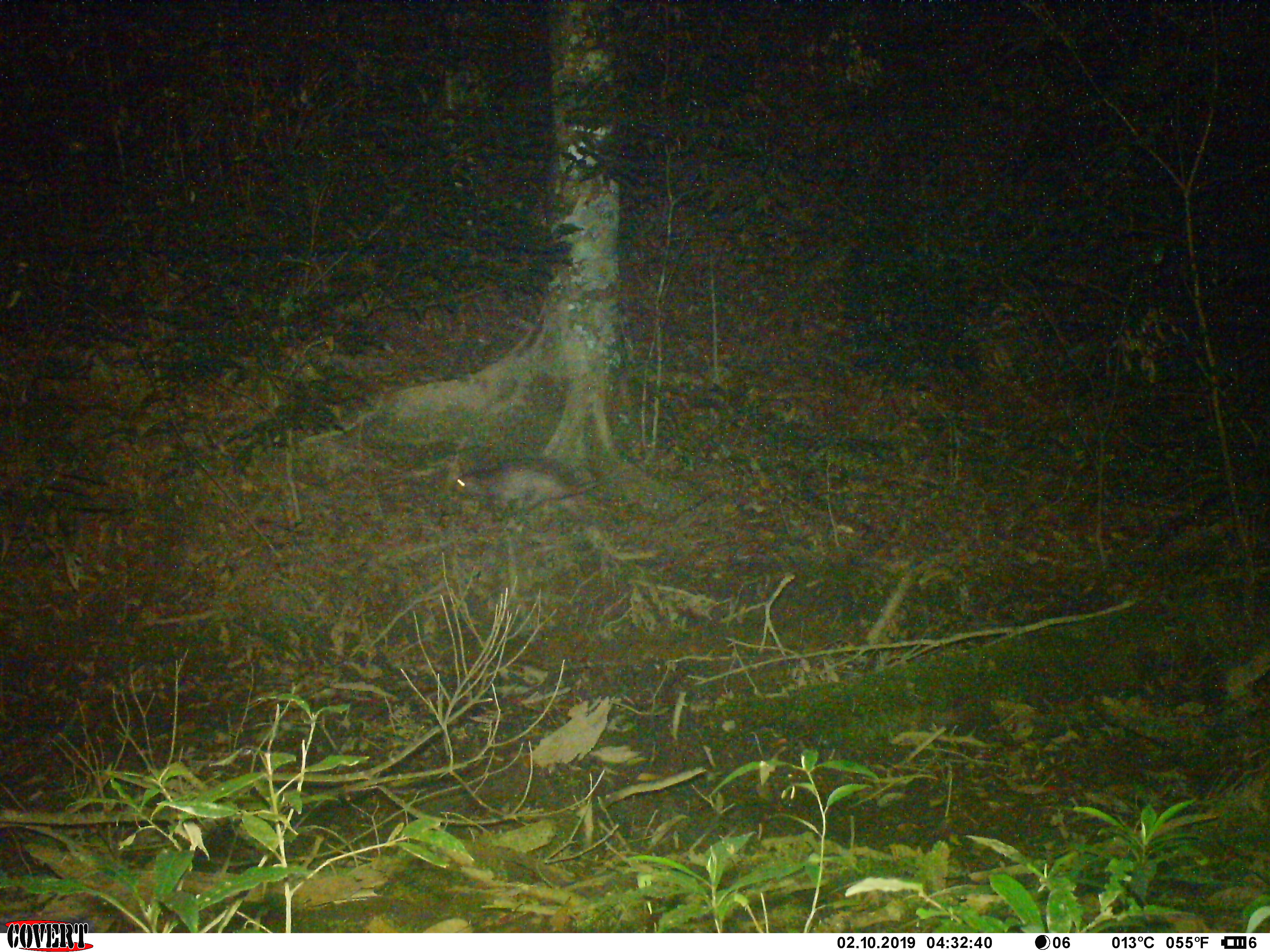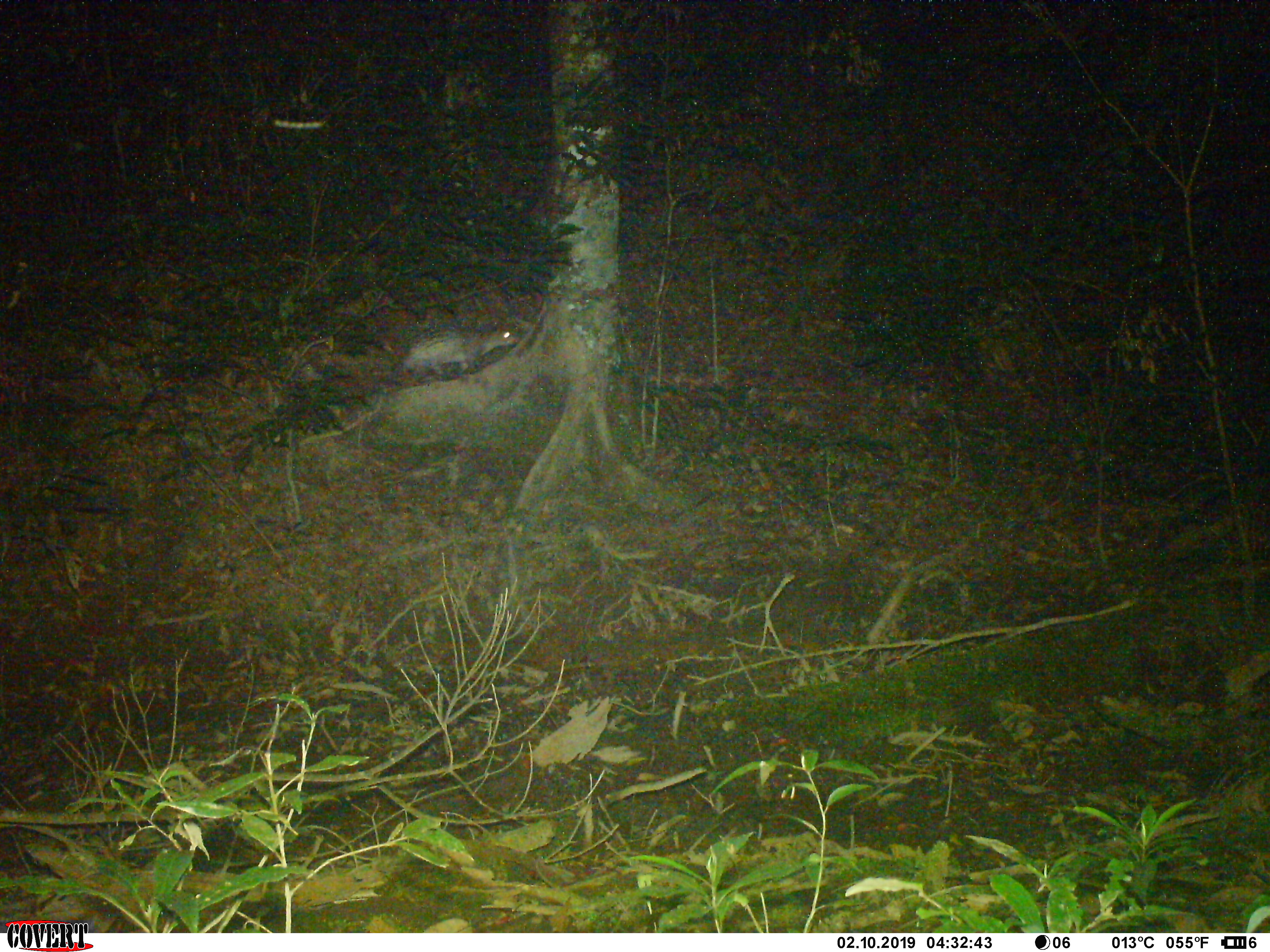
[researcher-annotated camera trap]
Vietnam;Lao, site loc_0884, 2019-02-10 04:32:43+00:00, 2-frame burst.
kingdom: Animalia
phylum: Chordata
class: Mammalia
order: Rodentia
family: Hystricidae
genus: Atherurus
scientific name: Atherurus macrourus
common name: asiatic brush-tailed porcupine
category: asiatic brush tailed porcupine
Asiatic brush tailed porcupine (asiatic brush-tailed porcupine) (Atherurus macrourus). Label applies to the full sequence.